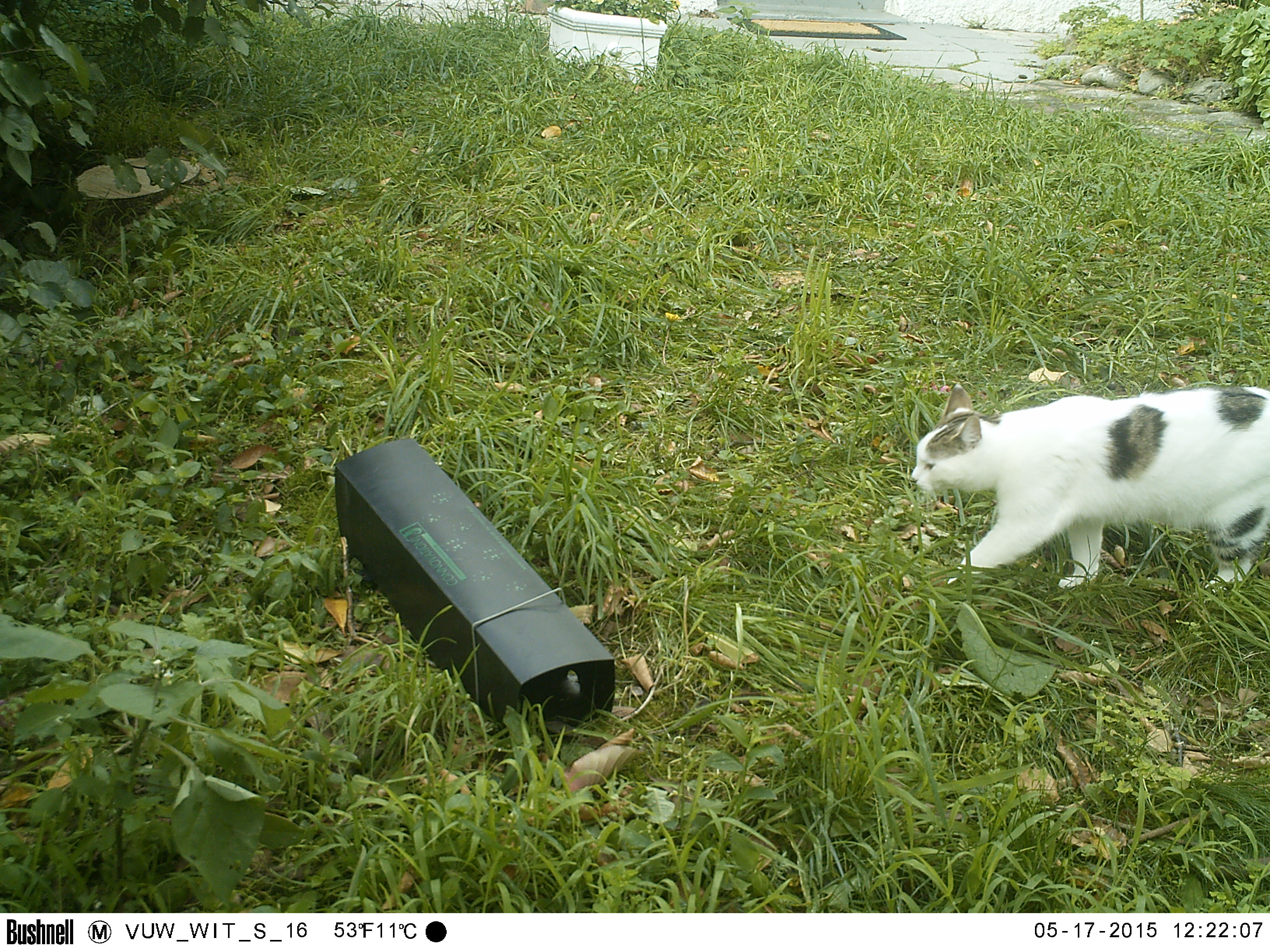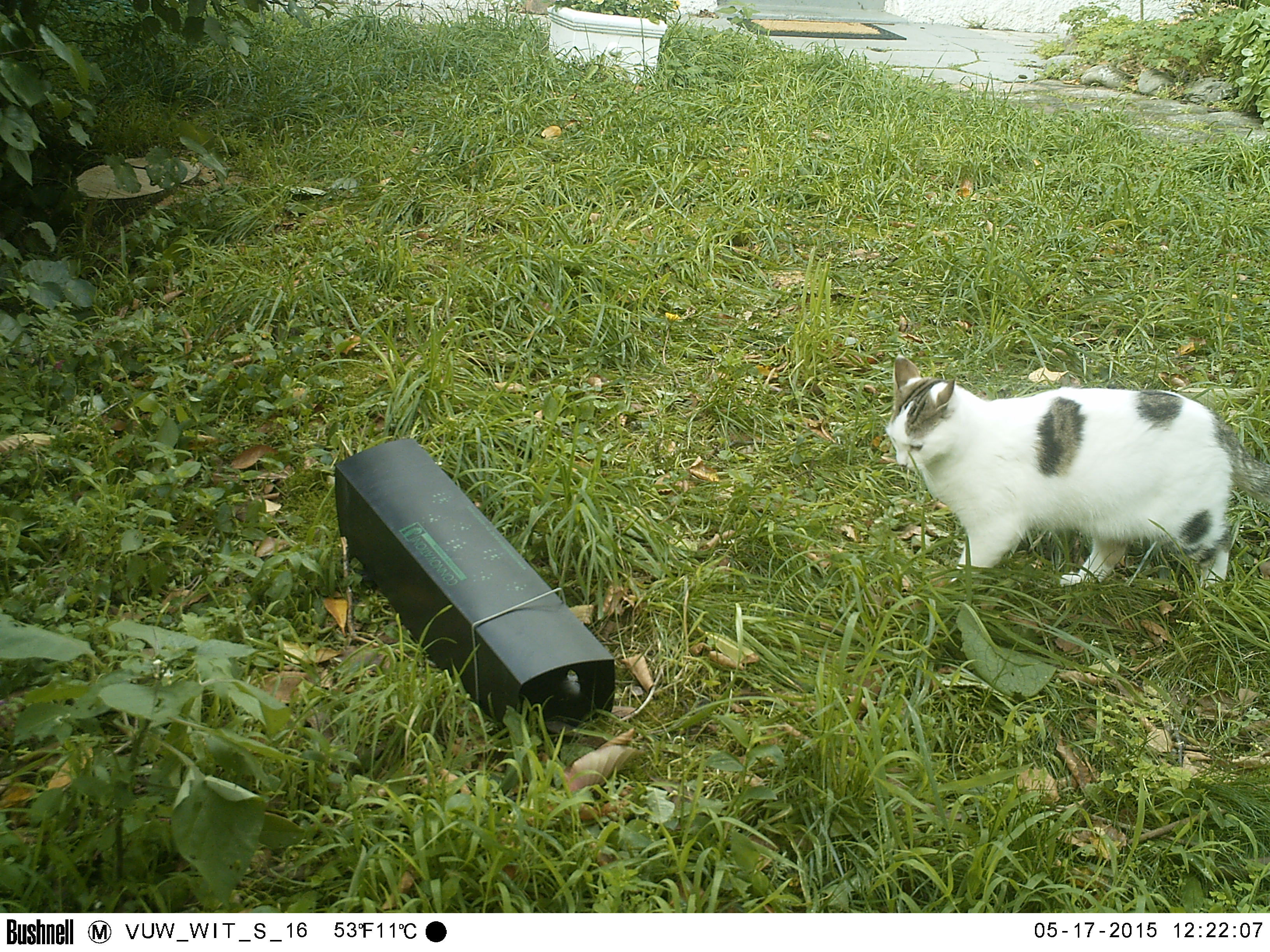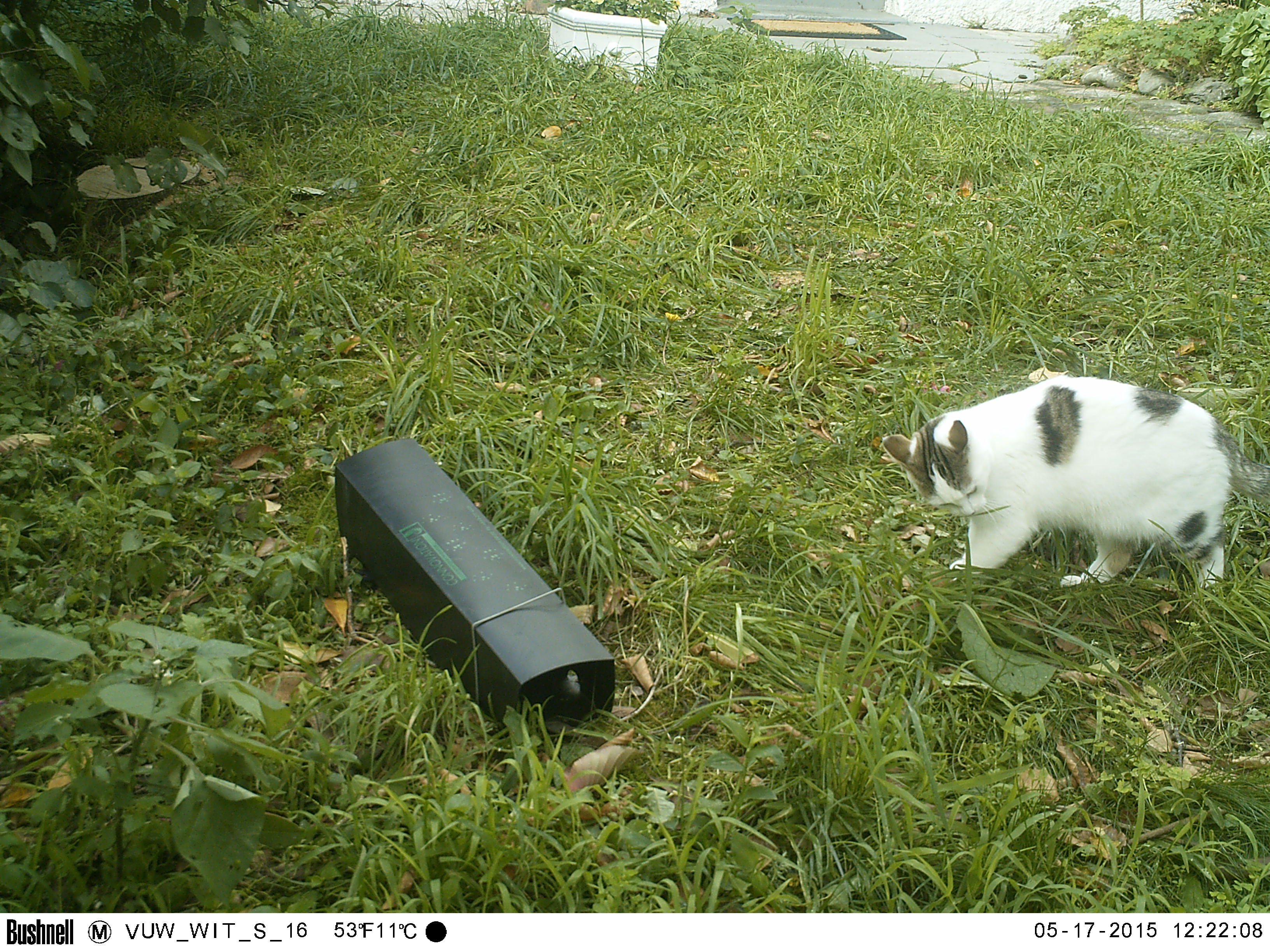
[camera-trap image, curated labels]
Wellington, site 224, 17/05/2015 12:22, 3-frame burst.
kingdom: Animalia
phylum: Chordata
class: Mammalia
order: Carnivora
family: Felidae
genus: Felis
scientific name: Felis catus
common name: cat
Cat (Felis catus).